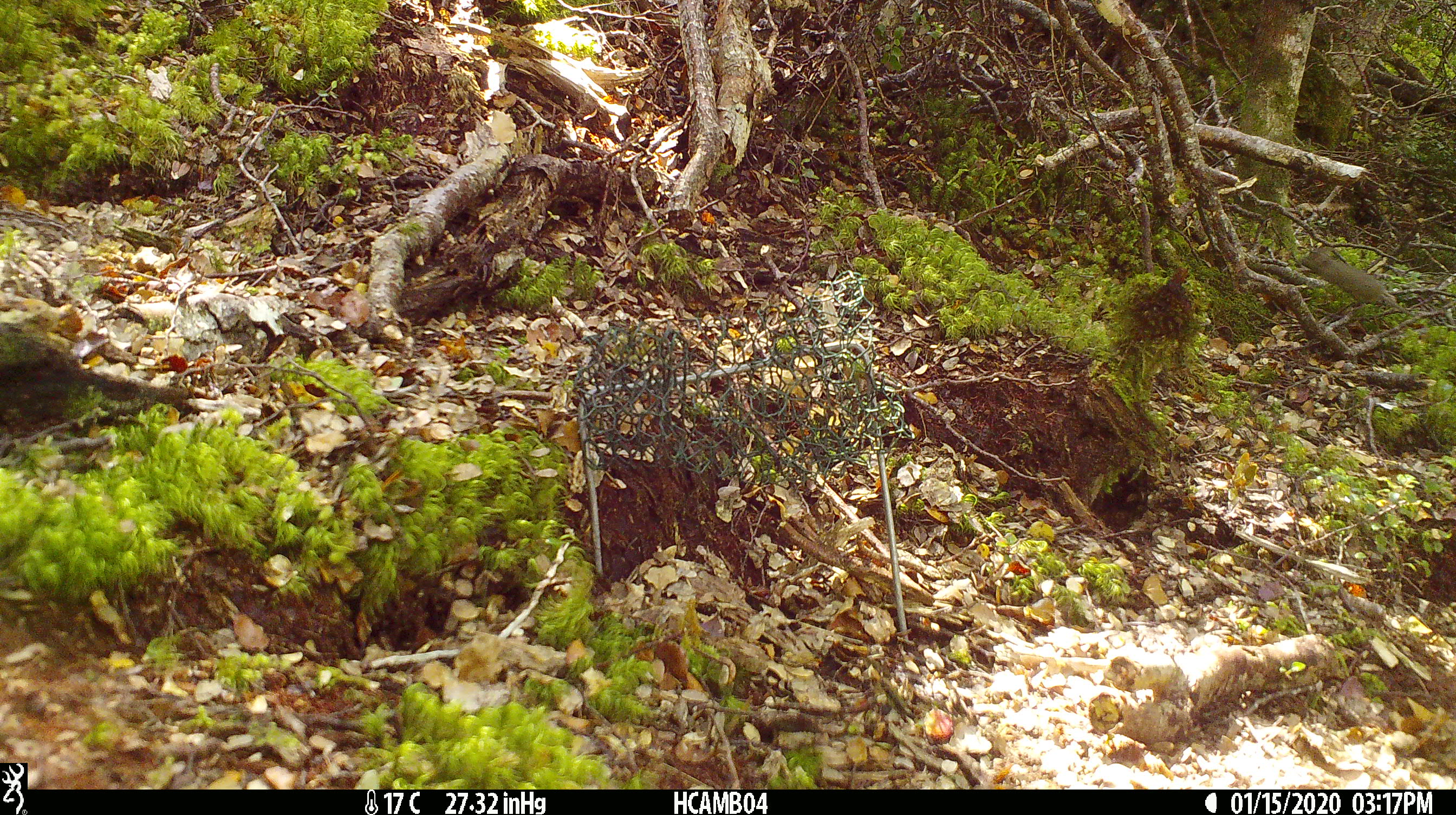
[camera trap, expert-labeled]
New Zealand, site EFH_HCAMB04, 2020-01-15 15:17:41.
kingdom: Animalia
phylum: Chordata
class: Mammalia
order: Rodentia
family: Muridae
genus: Mus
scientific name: Mus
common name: mouse